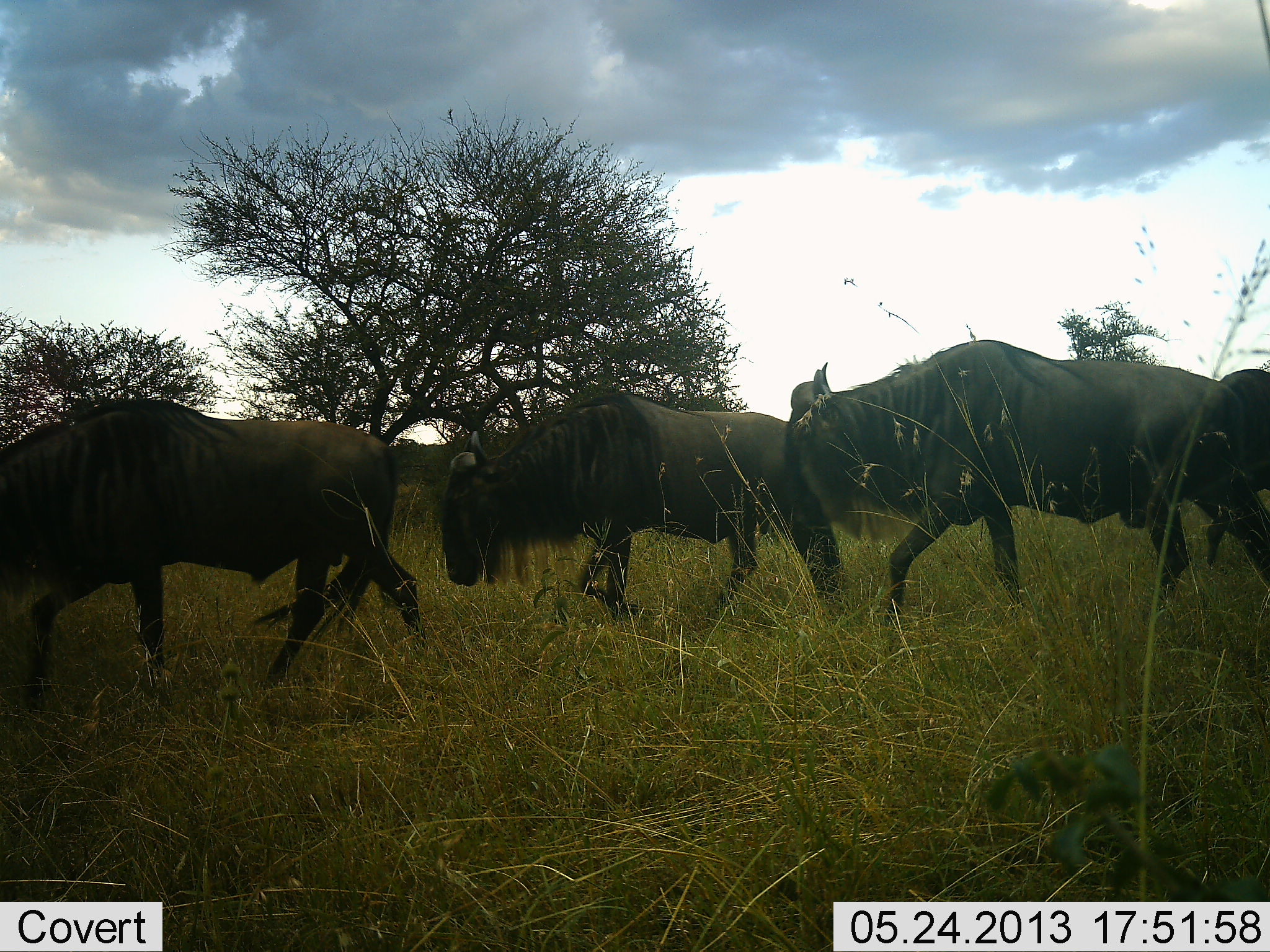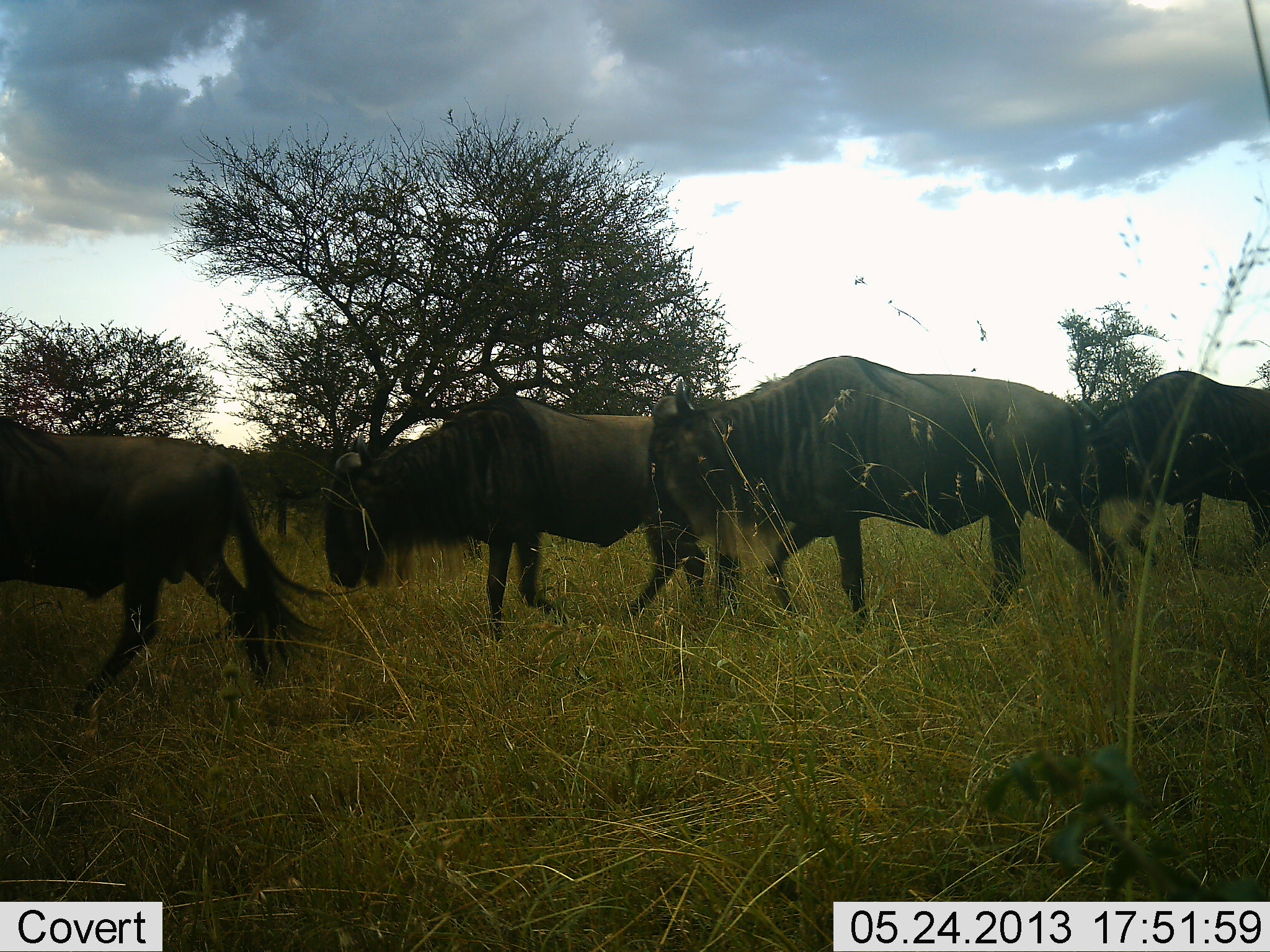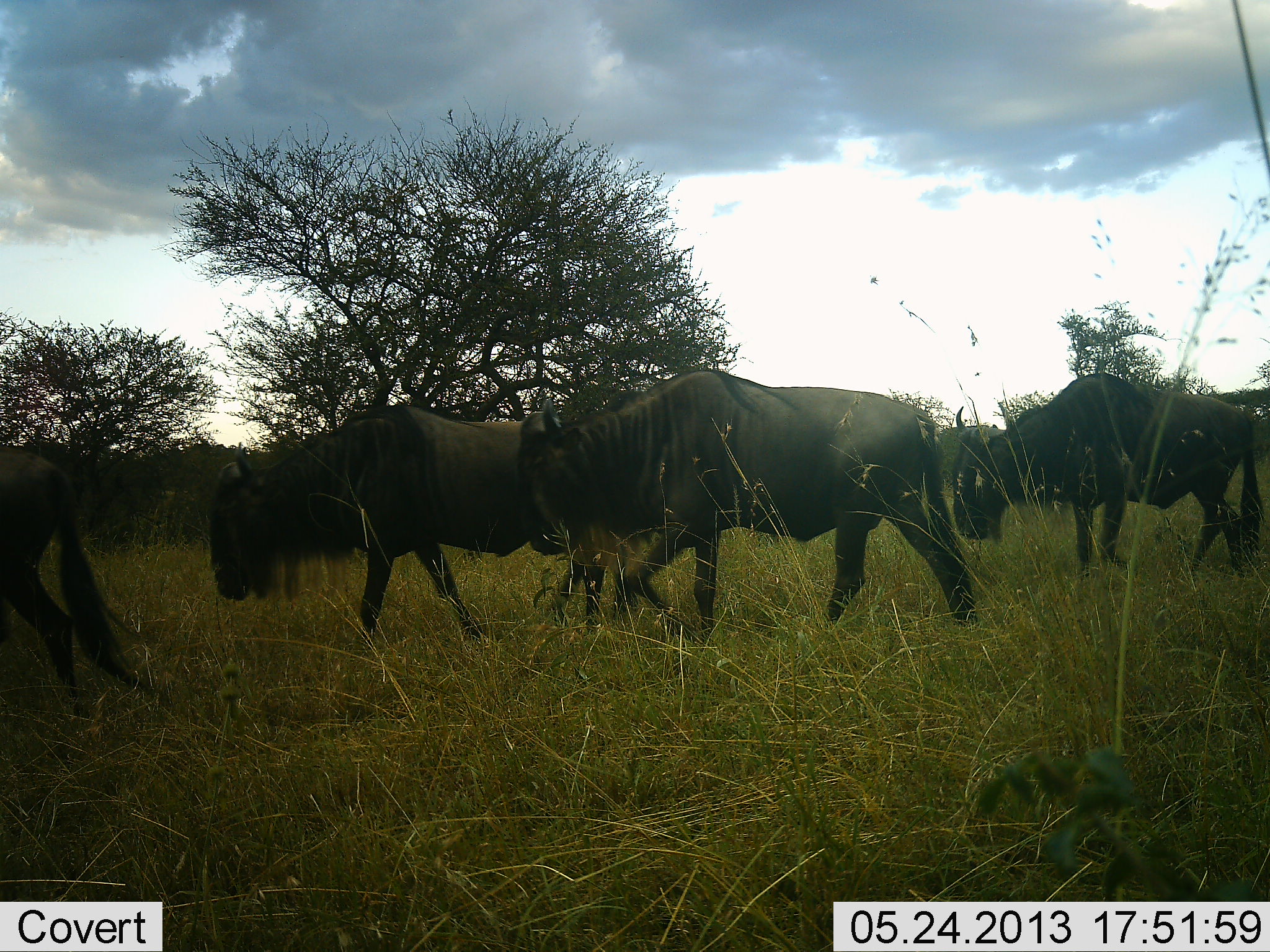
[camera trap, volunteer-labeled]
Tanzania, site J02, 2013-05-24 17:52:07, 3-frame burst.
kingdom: Animalia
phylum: Chordata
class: Mammalia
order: Artiodactyla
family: Bovidae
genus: Connochaetes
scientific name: Connochaetes taurinus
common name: blue wildebeest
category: wildebeest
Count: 4.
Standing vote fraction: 0%.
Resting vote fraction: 0%.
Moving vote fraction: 100%.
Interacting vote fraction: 0%.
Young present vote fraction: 0%.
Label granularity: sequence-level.